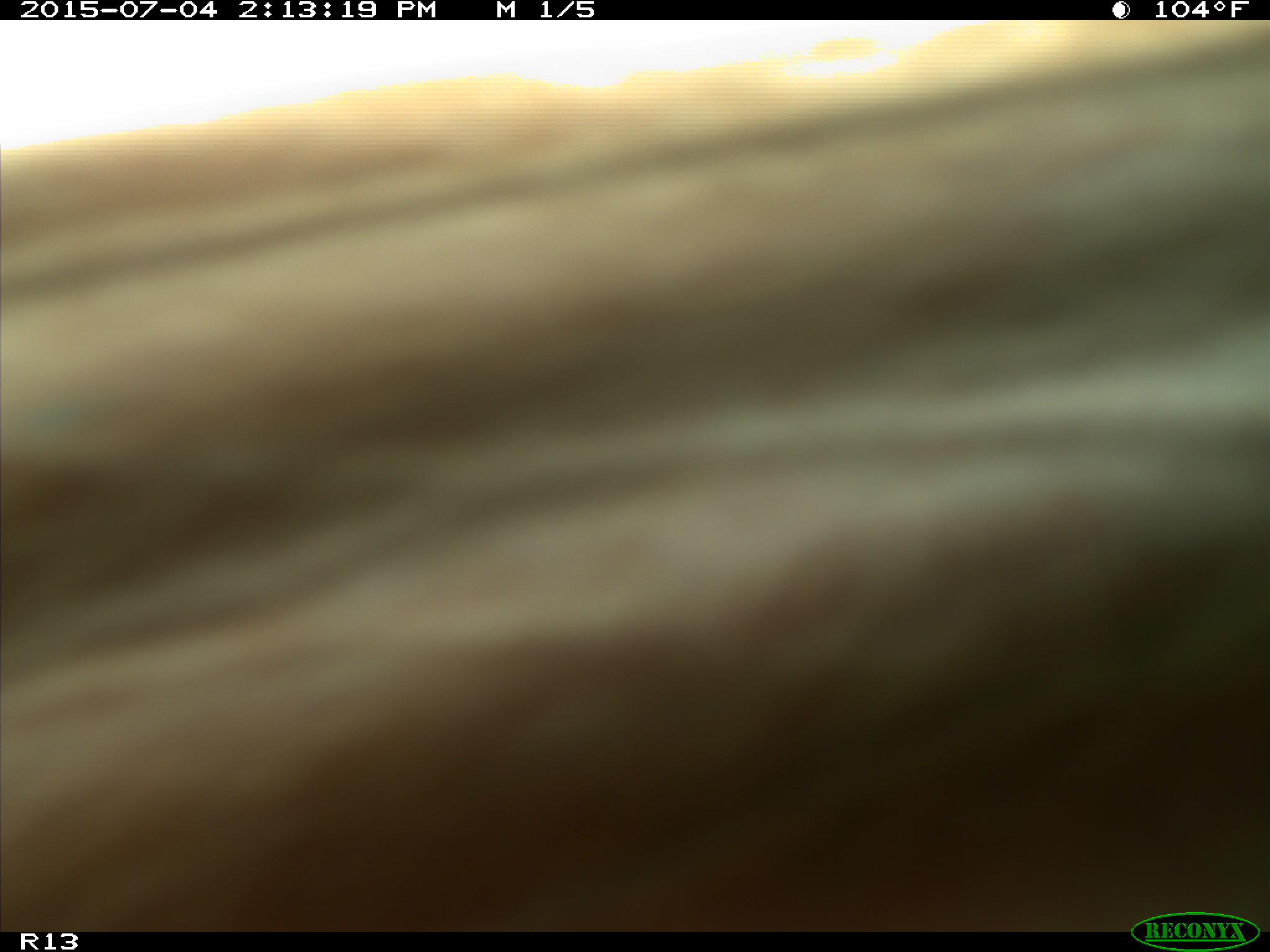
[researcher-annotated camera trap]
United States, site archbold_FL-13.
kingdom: Animalia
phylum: Chordata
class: Mammalia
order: Artiodactyla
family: Bovidae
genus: Bos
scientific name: Bos taurus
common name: domestic cow